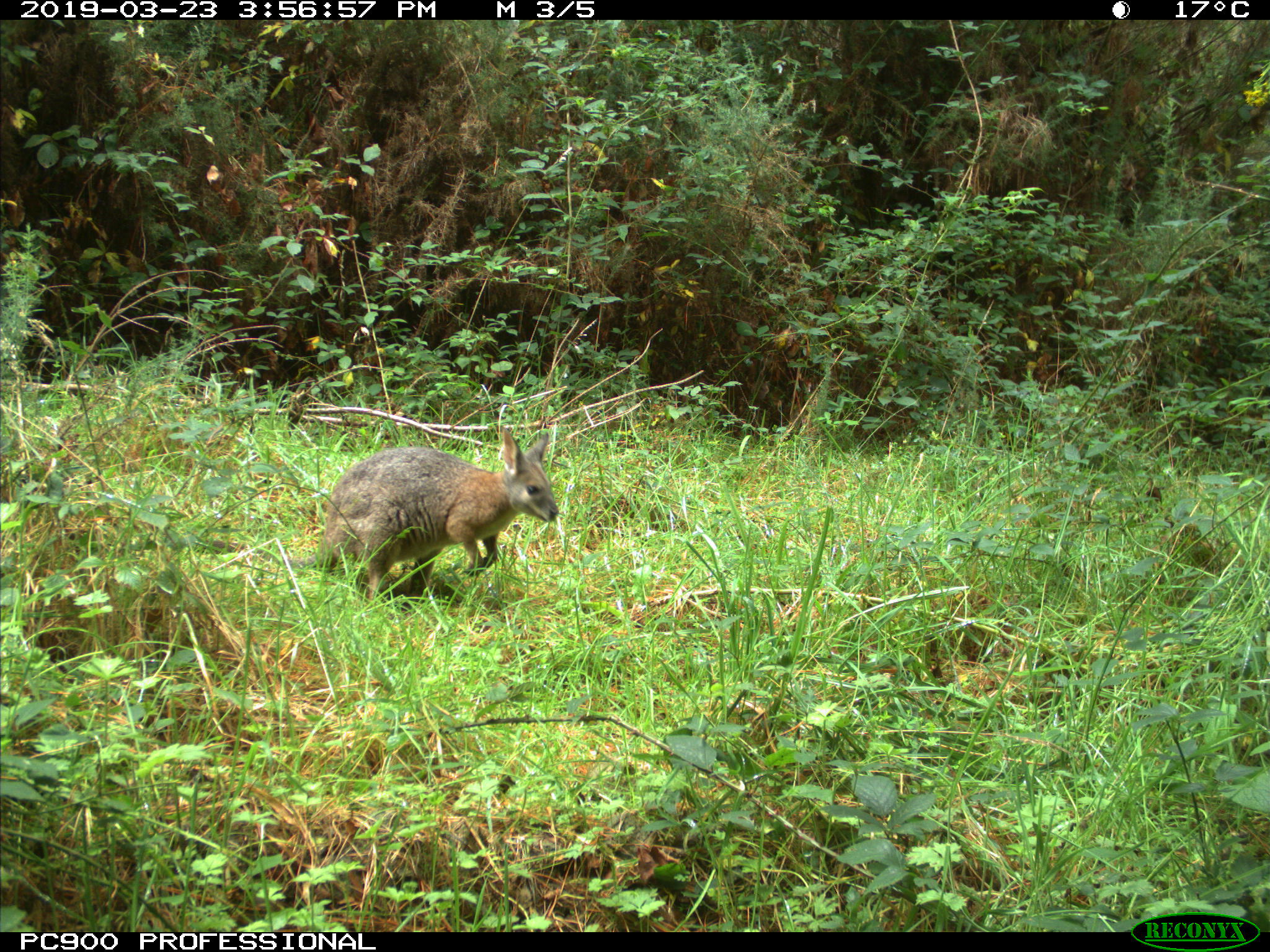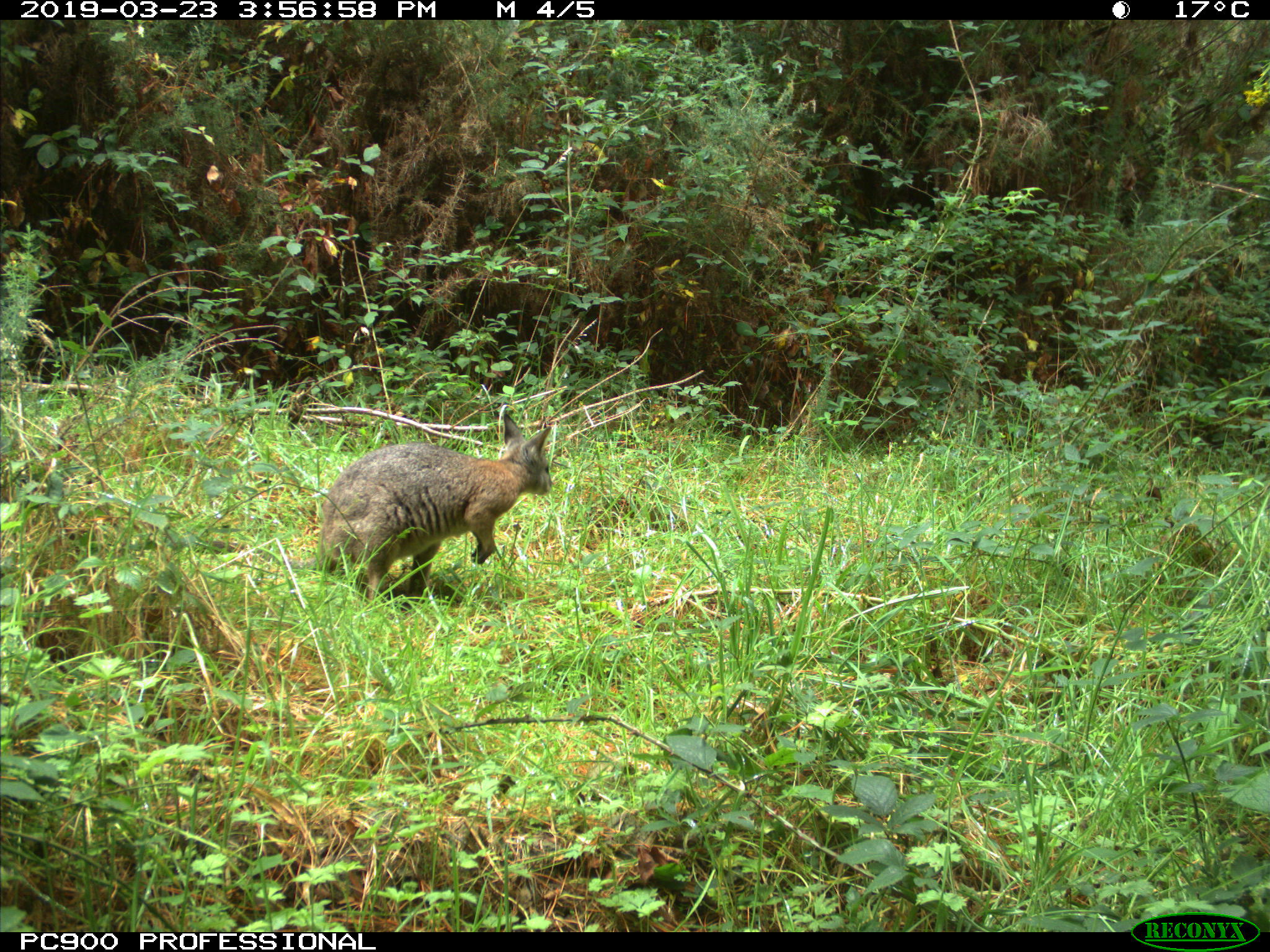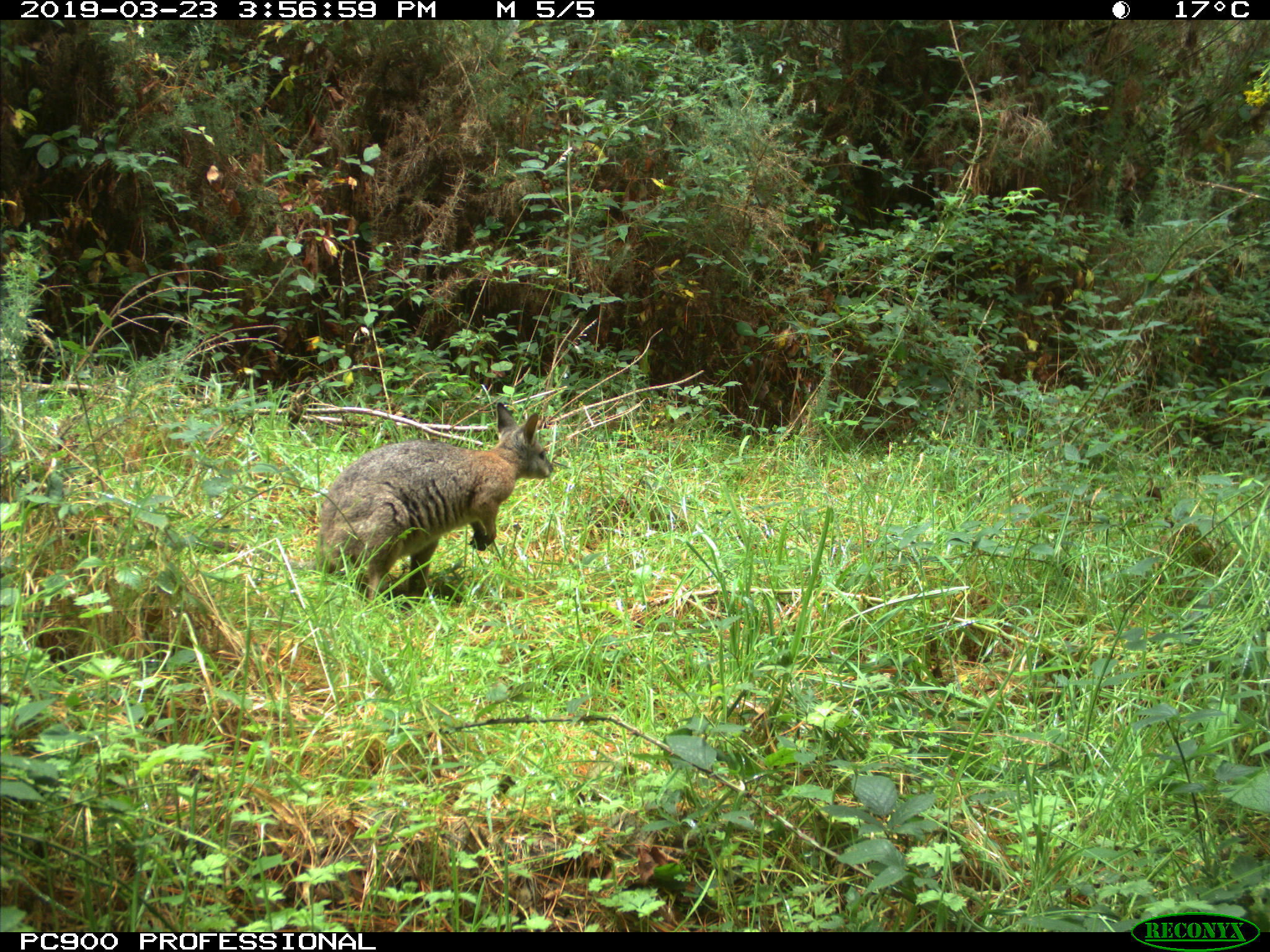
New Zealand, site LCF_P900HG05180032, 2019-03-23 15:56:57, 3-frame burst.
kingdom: Animalia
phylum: Chordata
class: Mammalia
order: Diprotodontia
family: Macropodidae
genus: Notamacropus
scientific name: Notamacropus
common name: wallaby